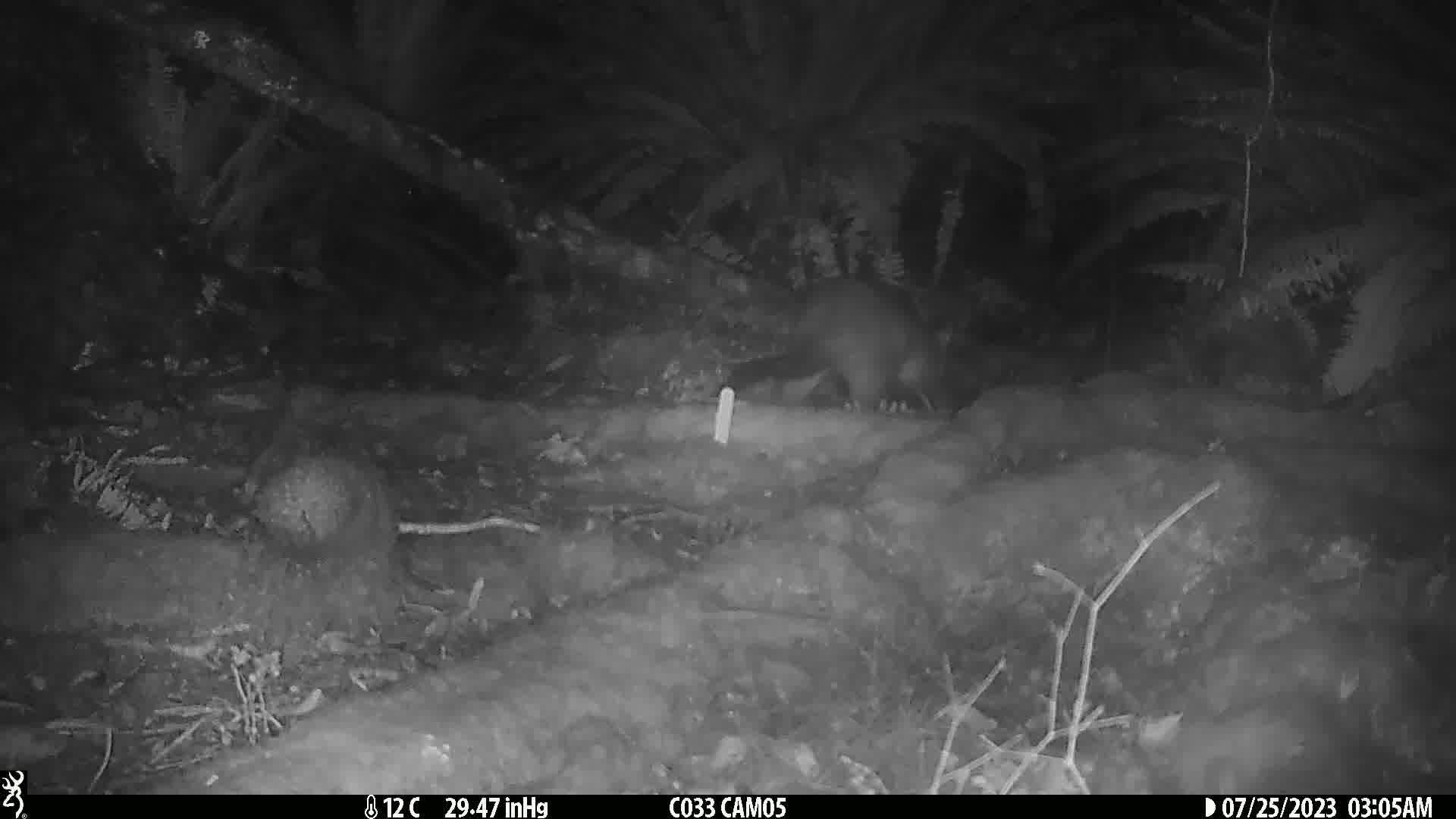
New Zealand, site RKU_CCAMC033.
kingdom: Animalia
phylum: Chordata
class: Mammalia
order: Diprotodontia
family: Phalangeridae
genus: Trichosurus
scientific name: Trichosurus vulpecula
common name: common brushtail possum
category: possum